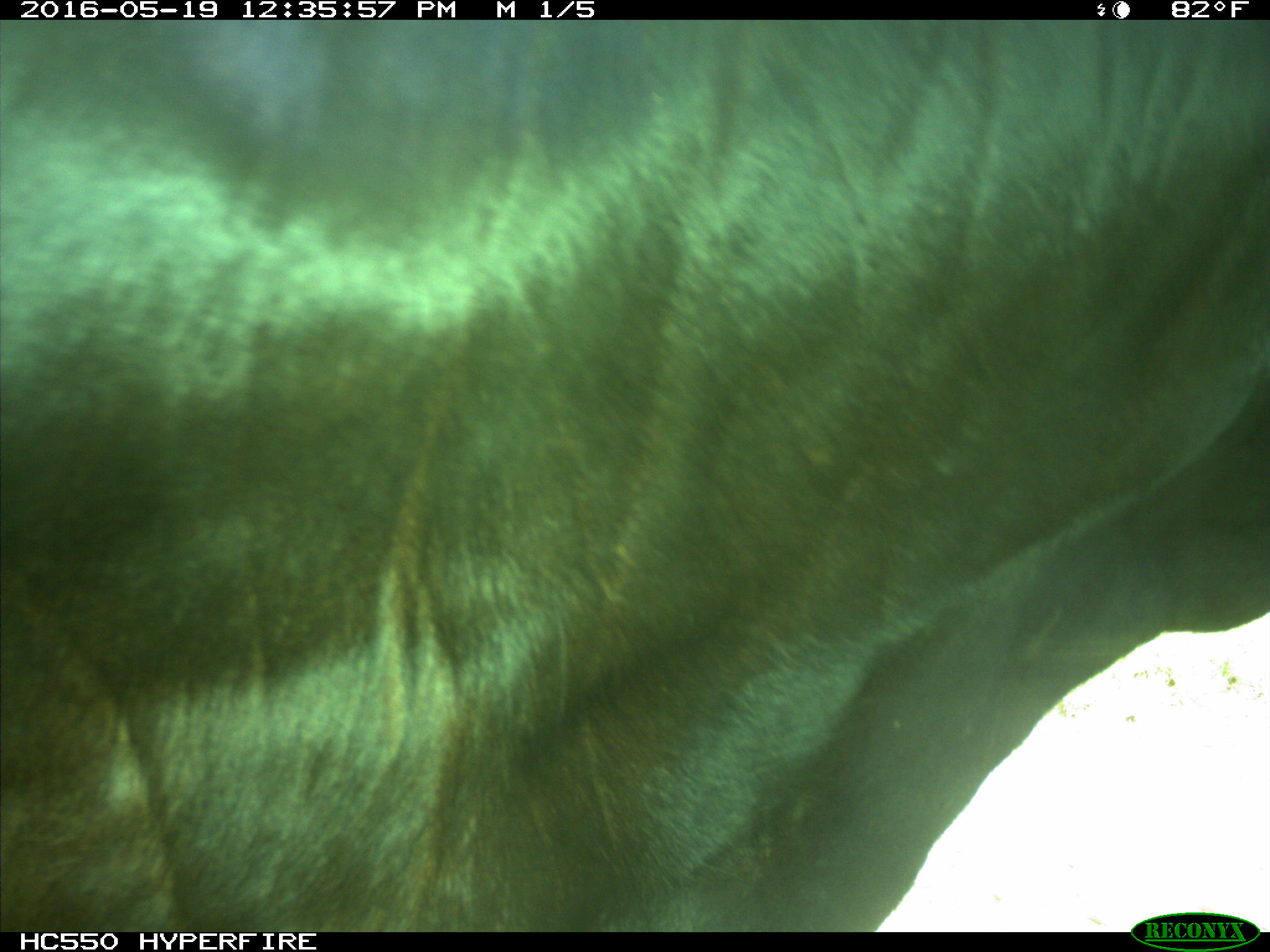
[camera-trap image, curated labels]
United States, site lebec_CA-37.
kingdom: Animalia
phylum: Chordata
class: Mammalia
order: Artiodactyla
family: Bovidae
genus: Bos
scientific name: Bos taurus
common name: domestic cow